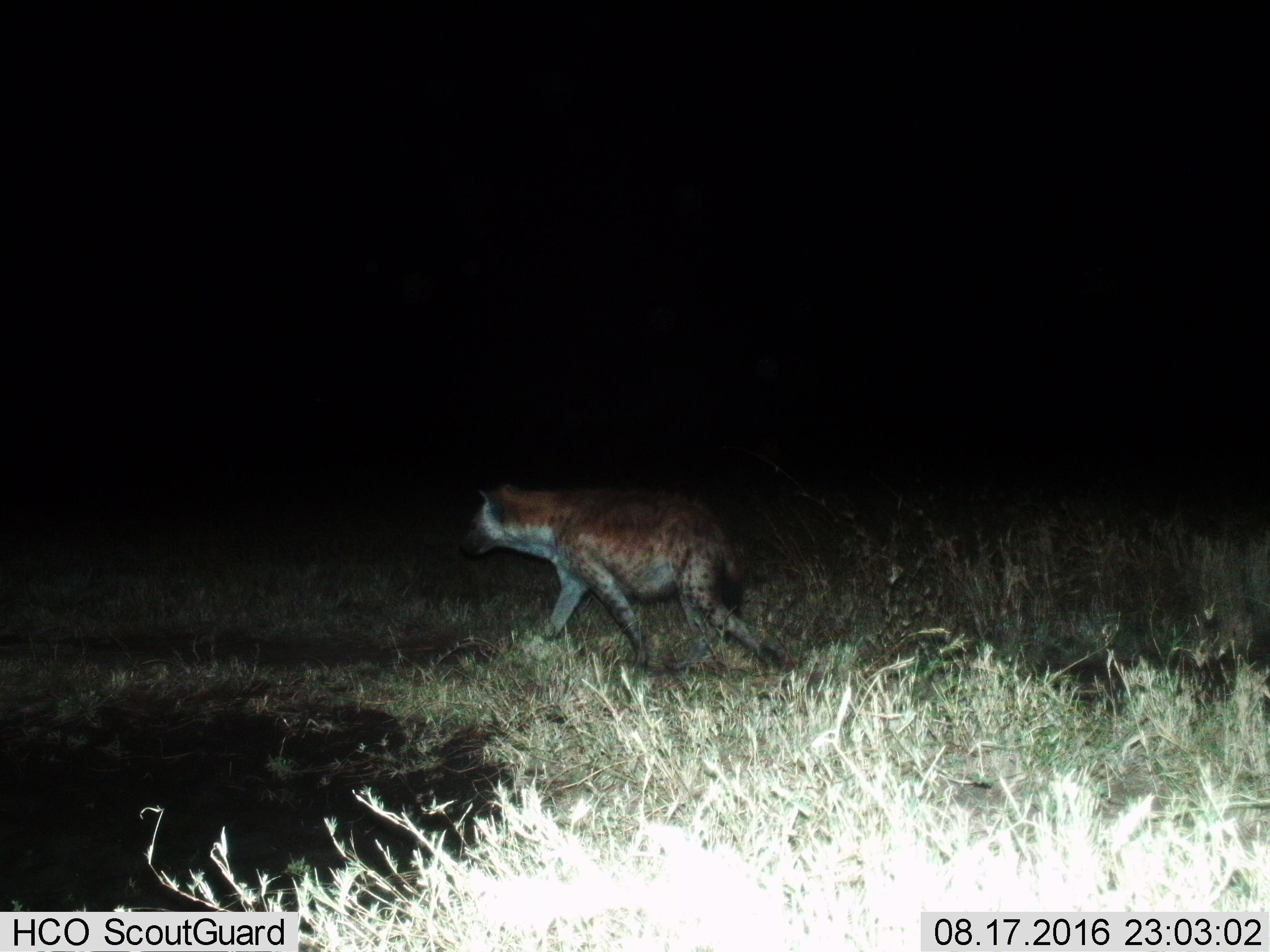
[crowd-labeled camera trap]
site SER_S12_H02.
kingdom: Animalia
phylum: Chordata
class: Mammalia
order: Carnivora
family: Hyaenidae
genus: Crocuta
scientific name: Crocuta crocuta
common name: spotted hyena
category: hyenaspotted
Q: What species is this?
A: Hyenaspotted (spotted hyena) (Crocuta crocuta).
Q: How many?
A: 1.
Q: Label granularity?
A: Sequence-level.